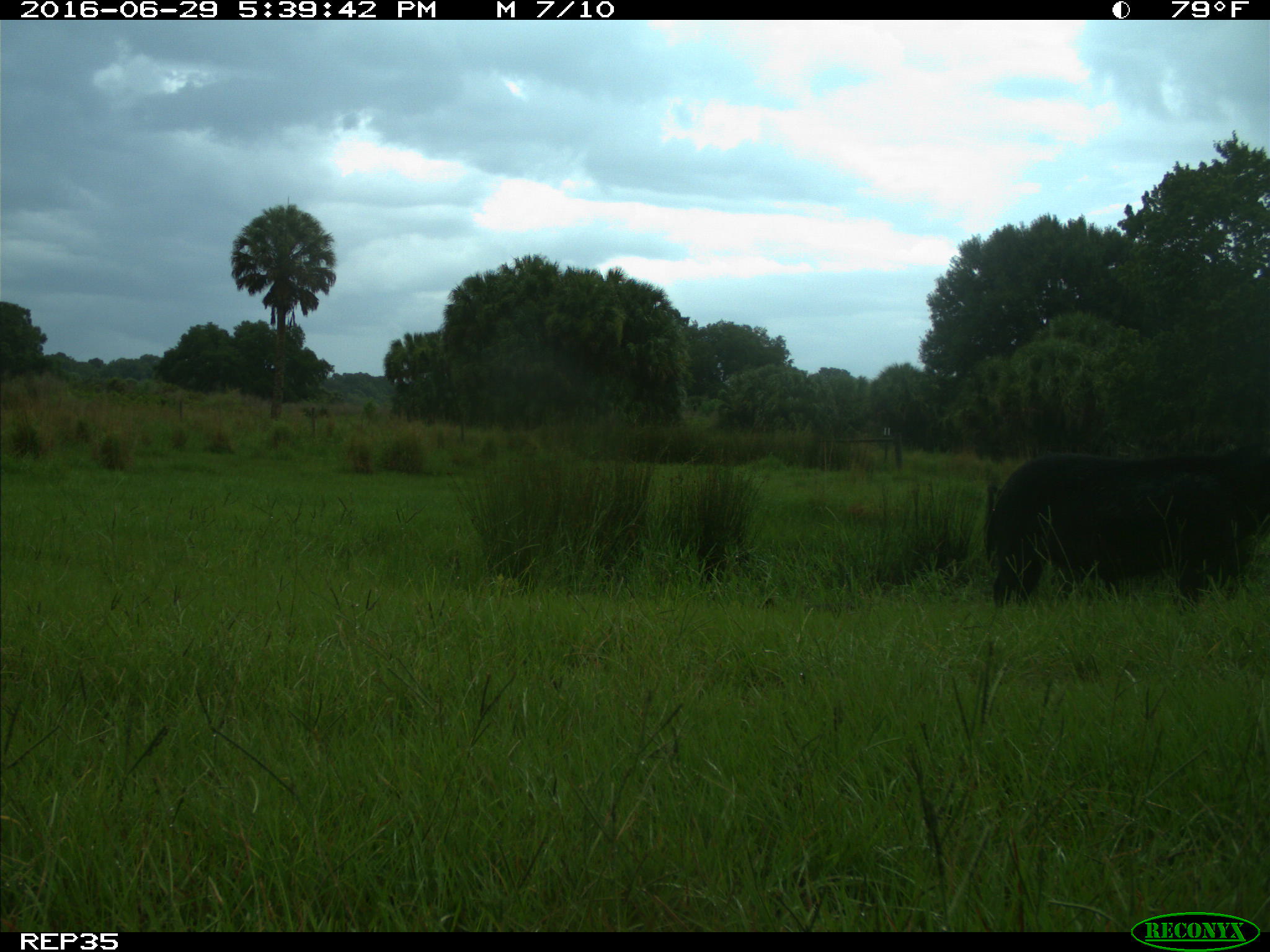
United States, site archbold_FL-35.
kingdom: Animalia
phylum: Chordata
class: Mammalia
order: Artiodactyla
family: Suidae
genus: Sus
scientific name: Sus scrofa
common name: wild boar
Sus scrofa (wild boar).